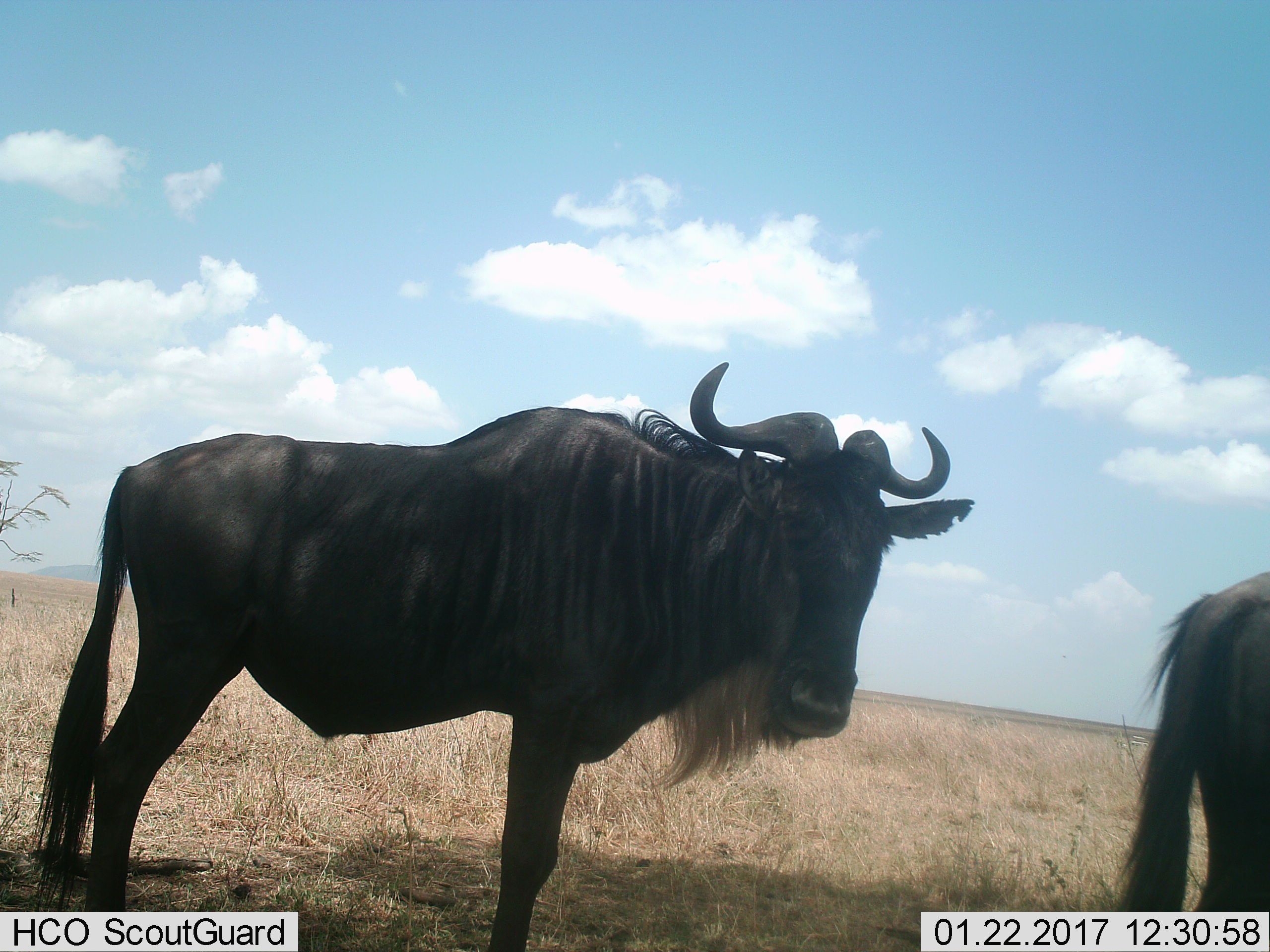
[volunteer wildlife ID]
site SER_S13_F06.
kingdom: Animalia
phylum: Chordata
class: Mammalia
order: Artiodactyla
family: Bovidae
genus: Connochaetes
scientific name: Connochaetes taurinus taurinus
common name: blue wildebeest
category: wildebeestblue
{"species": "wildebeestblue (blue wildebeest) (Connochaetes taurinus taurinus)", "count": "2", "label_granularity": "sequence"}